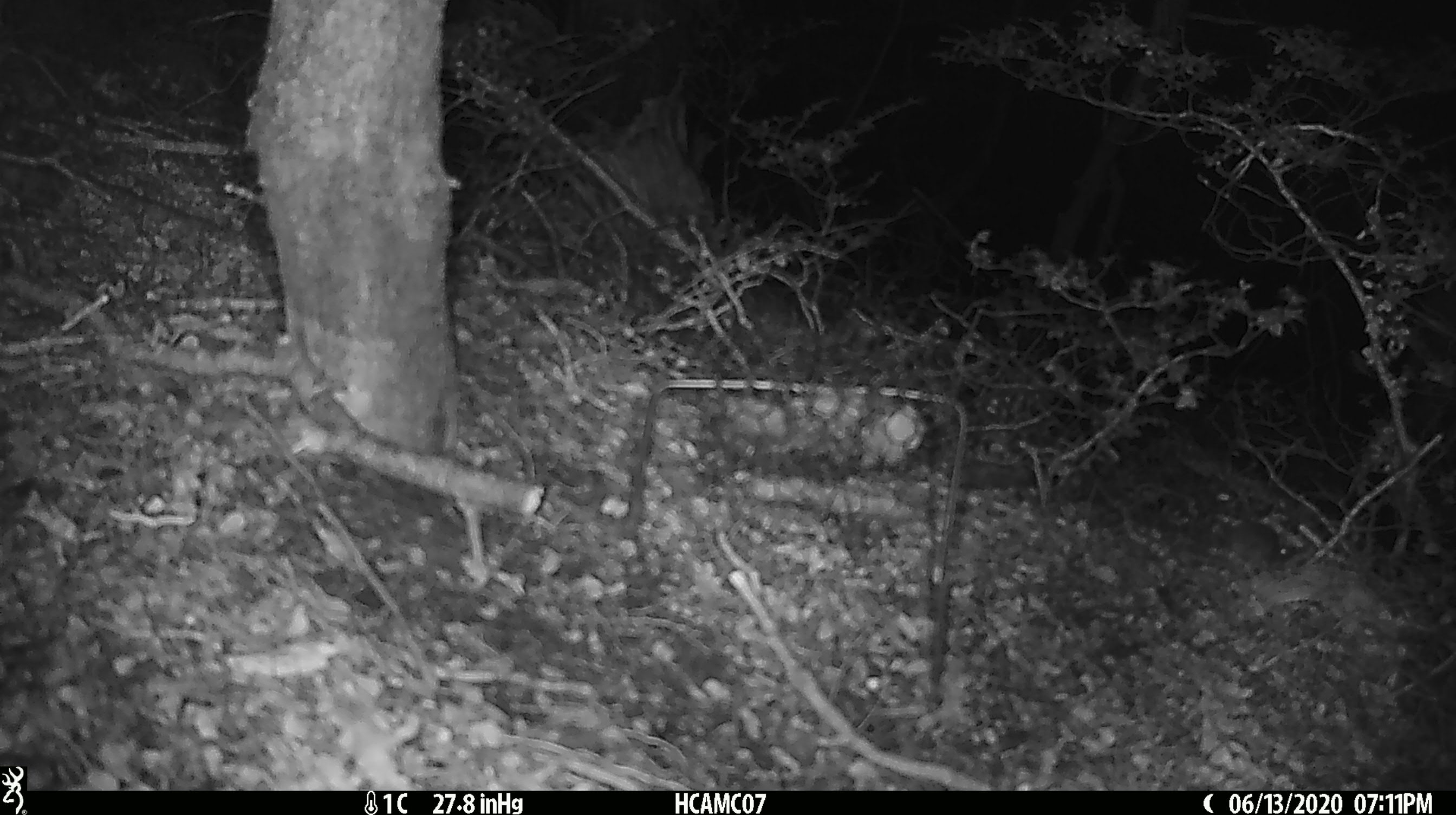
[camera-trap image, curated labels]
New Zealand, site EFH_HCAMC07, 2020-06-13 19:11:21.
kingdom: Animalia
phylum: Chordata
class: Mammalia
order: Rodentia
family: Muridae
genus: Mus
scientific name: Mus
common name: mouse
Mouse (Mus).